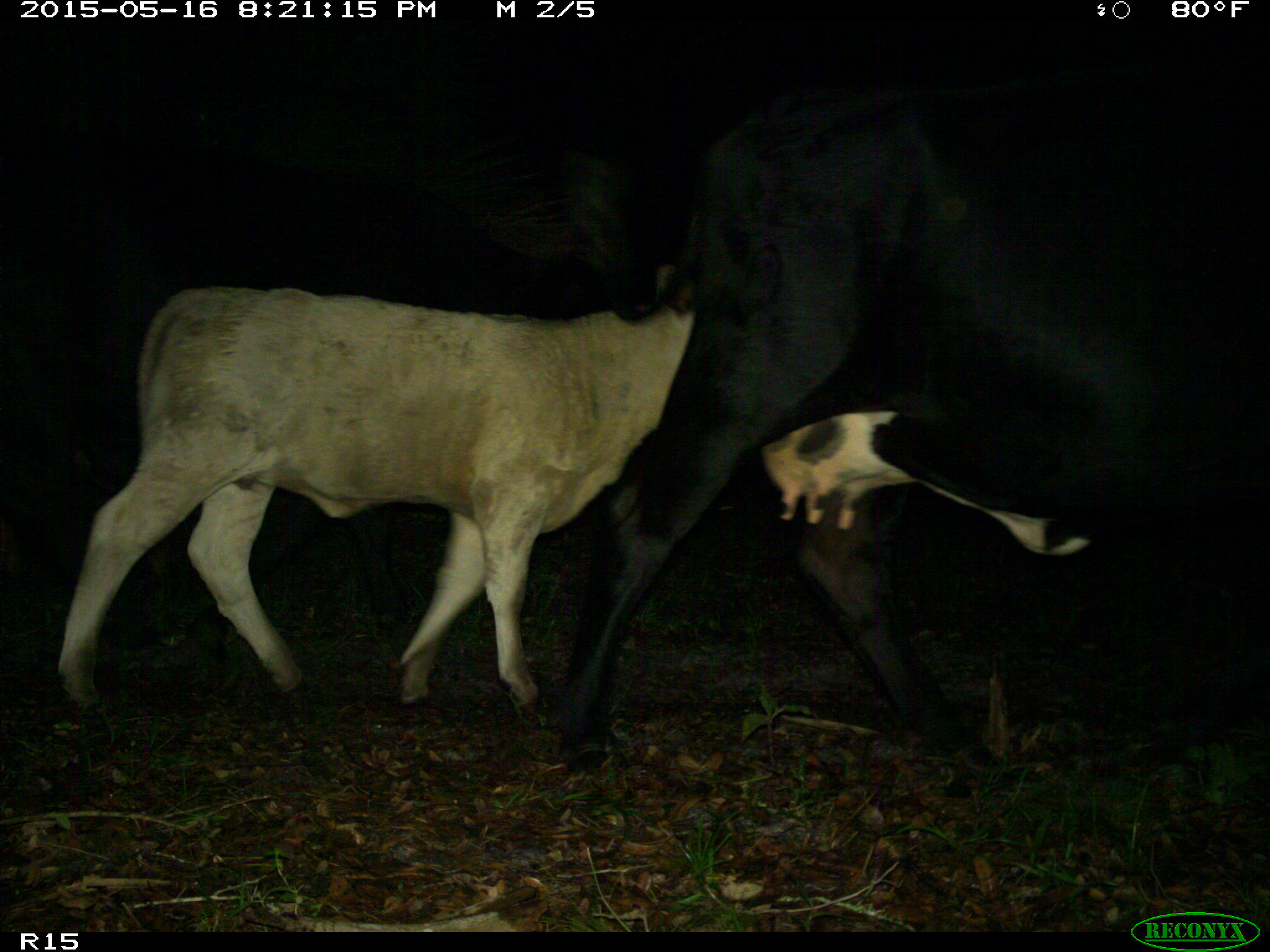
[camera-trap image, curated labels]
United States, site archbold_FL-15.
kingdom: Animalia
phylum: Chordata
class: Mammalia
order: Artiodactyla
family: Bovidae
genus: Bos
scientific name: Bos taurus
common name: domestic cow